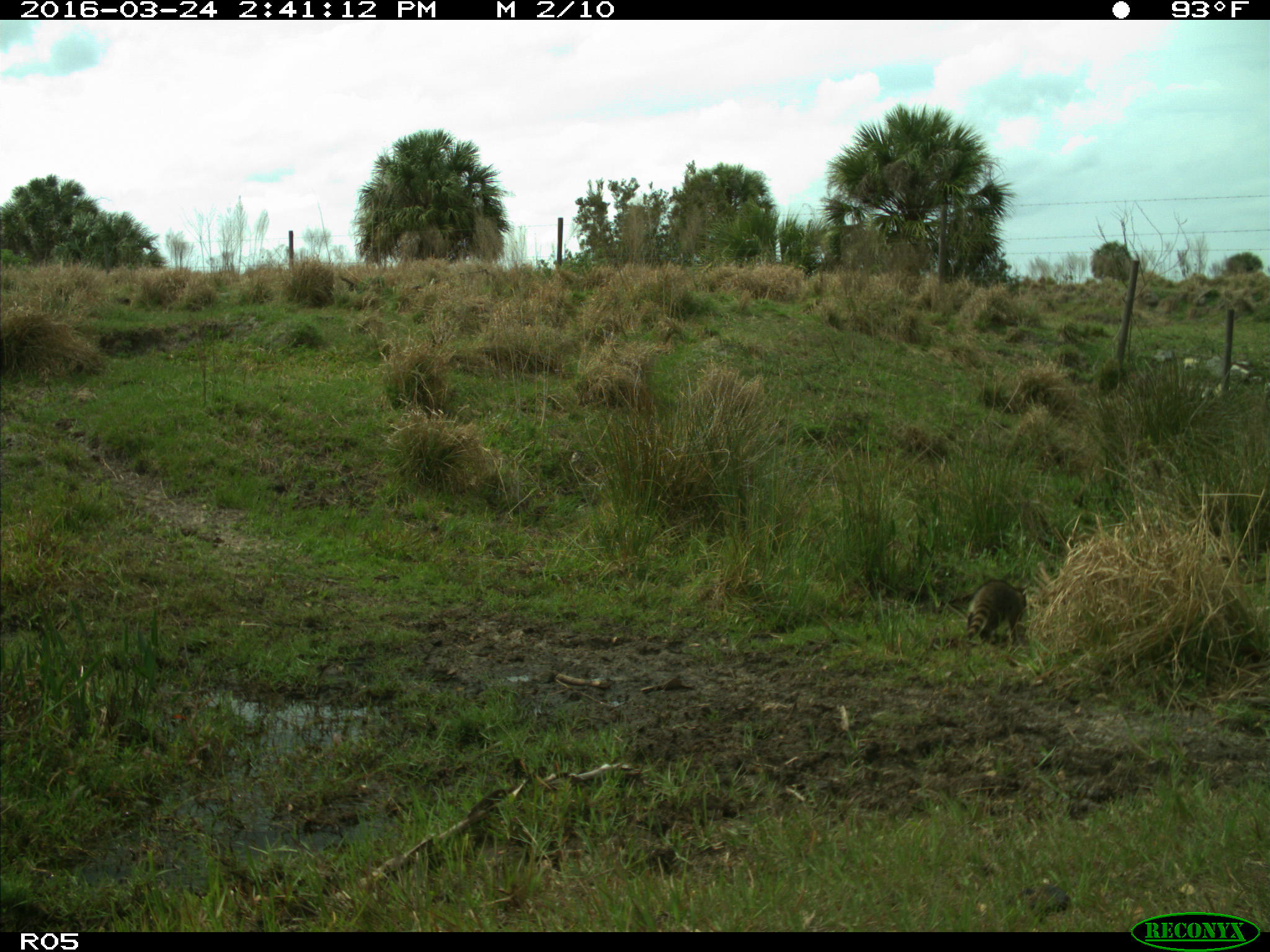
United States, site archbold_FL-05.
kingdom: Animalia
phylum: Chordata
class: Mammalia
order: Carnivora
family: Procyonidae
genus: Procyon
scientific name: Procyon lotor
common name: common raccoon